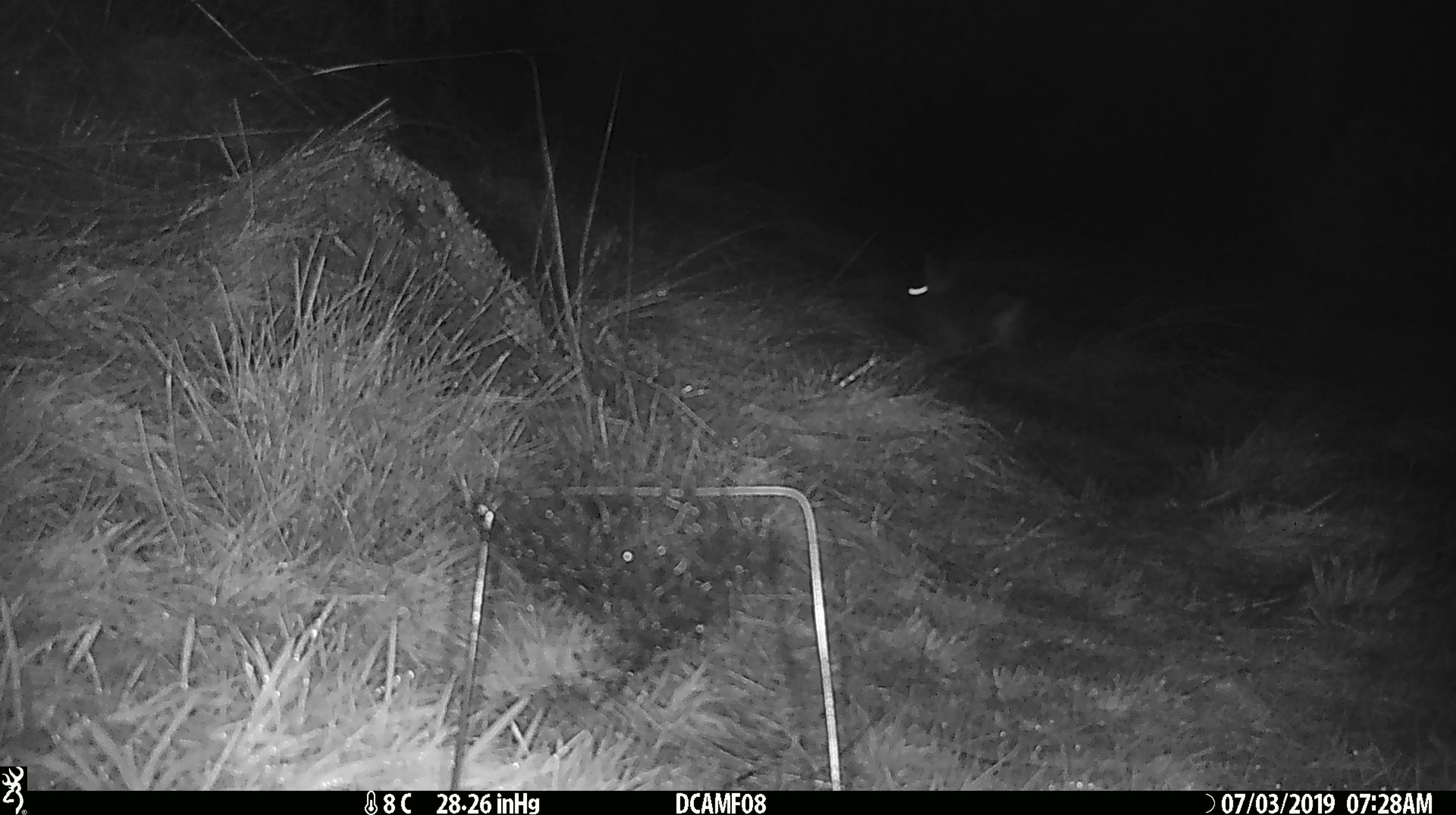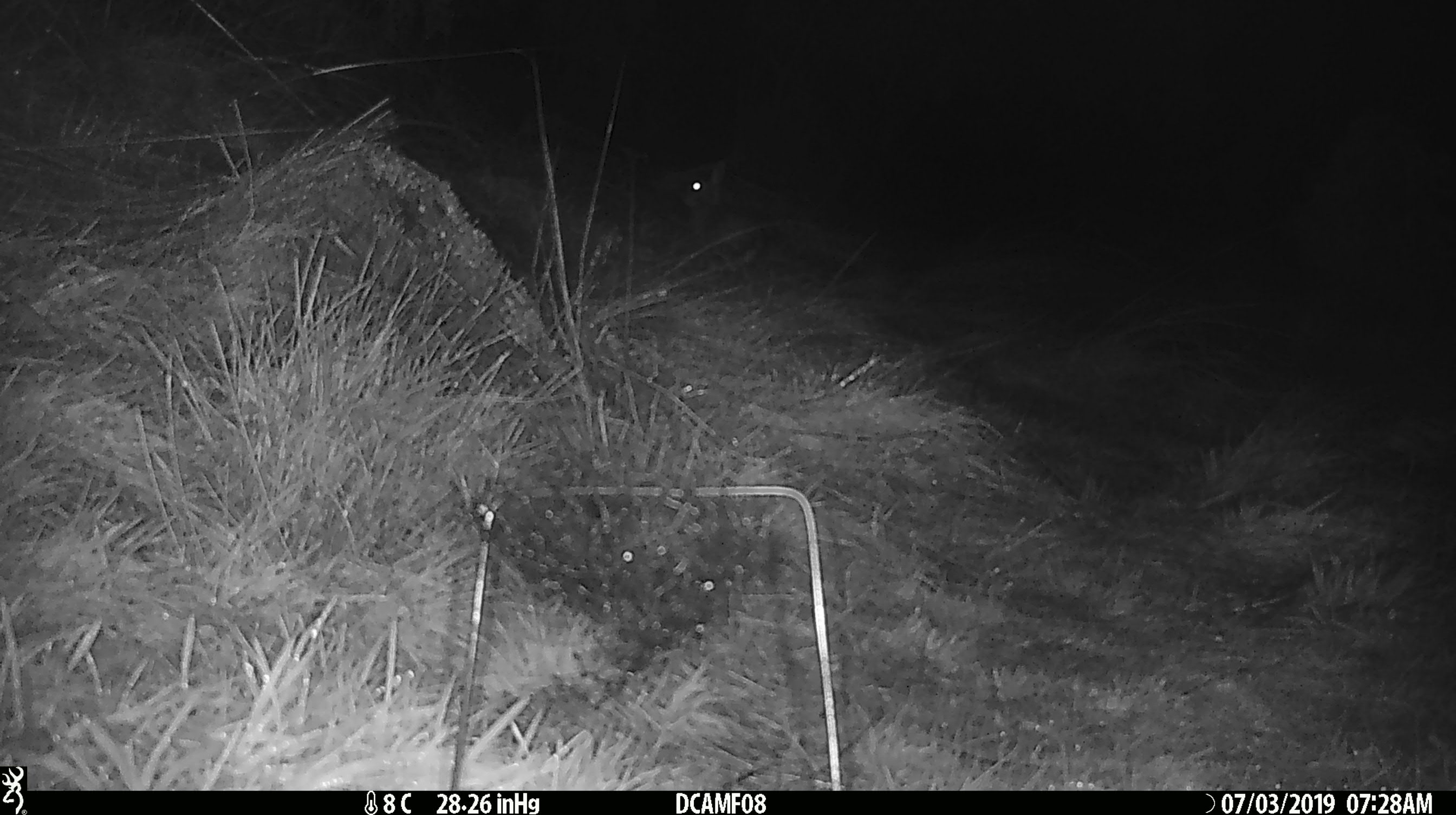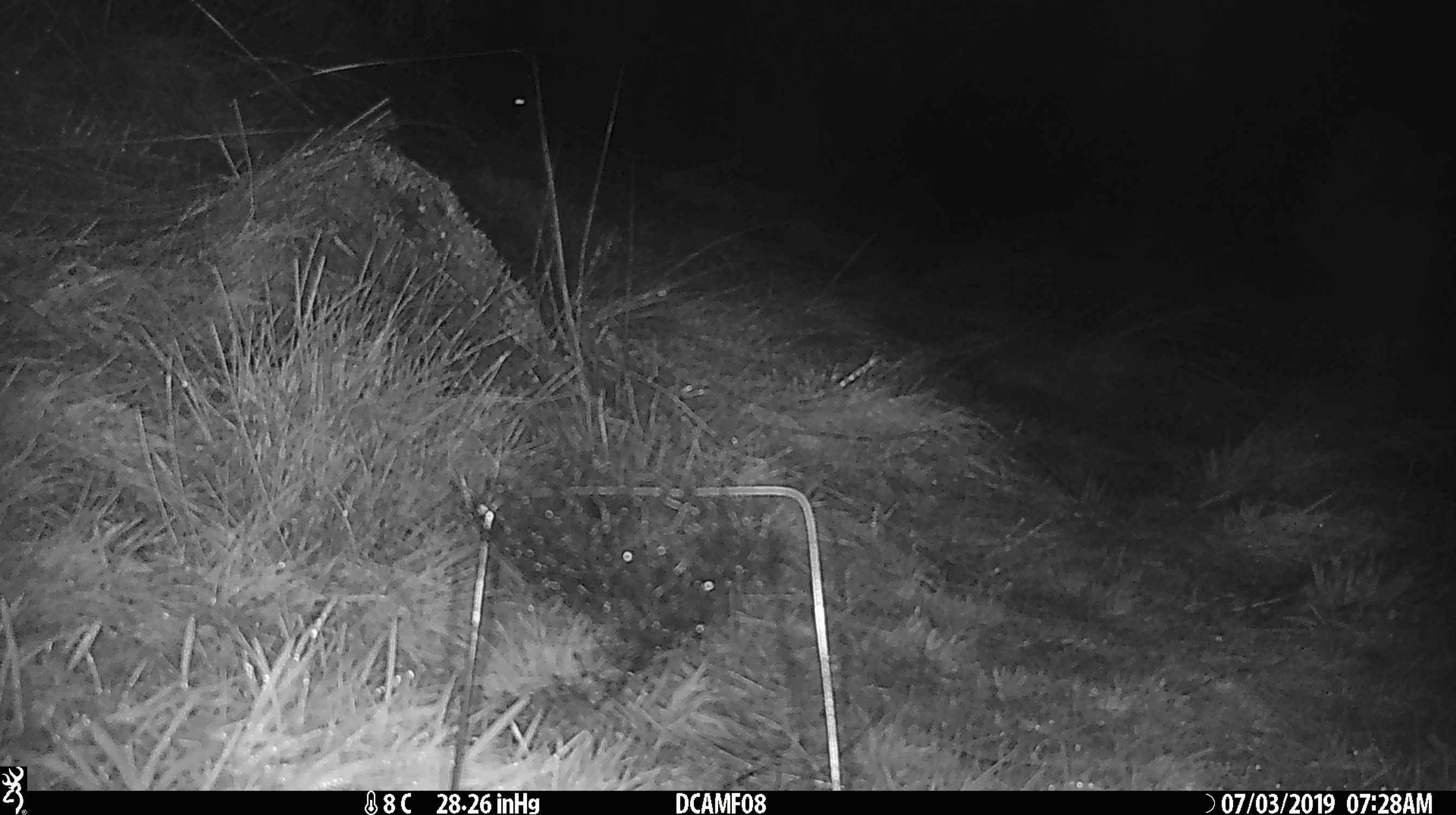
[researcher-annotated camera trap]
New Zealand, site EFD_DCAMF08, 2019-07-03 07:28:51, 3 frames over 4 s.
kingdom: Animalia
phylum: Chordata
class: Mammalia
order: Lagomorpha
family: Leporidae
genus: Oryctolagus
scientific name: Oryctolagus cuniculus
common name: european rabbit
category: rabbit